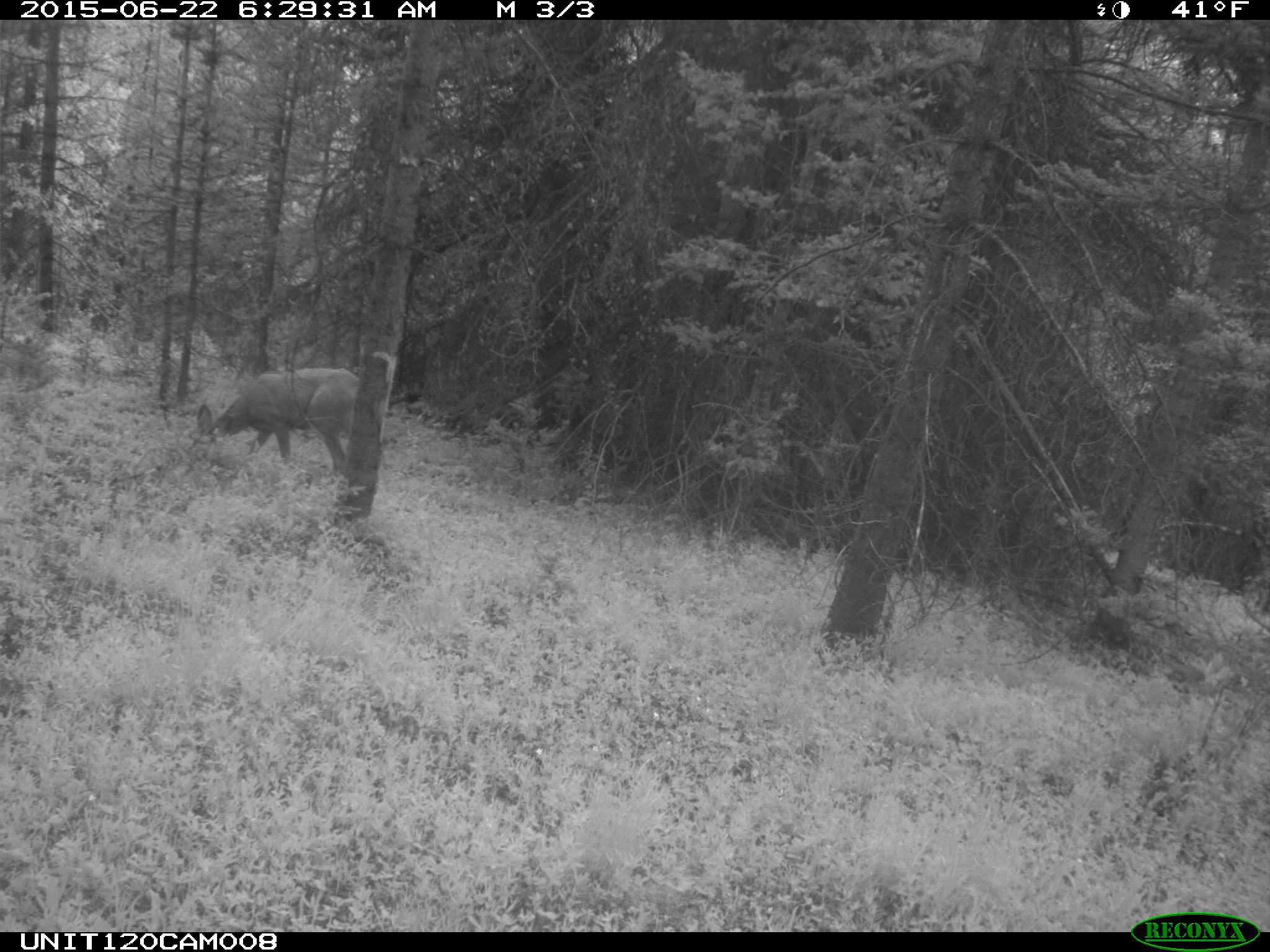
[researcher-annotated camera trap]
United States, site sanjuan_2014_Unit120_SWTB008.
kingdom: Animalia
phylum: Chordata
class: Mammalia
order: Artiodactyla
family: Cervidae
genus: Odocoileus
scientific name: Odocoileus hemionus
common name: mule deer